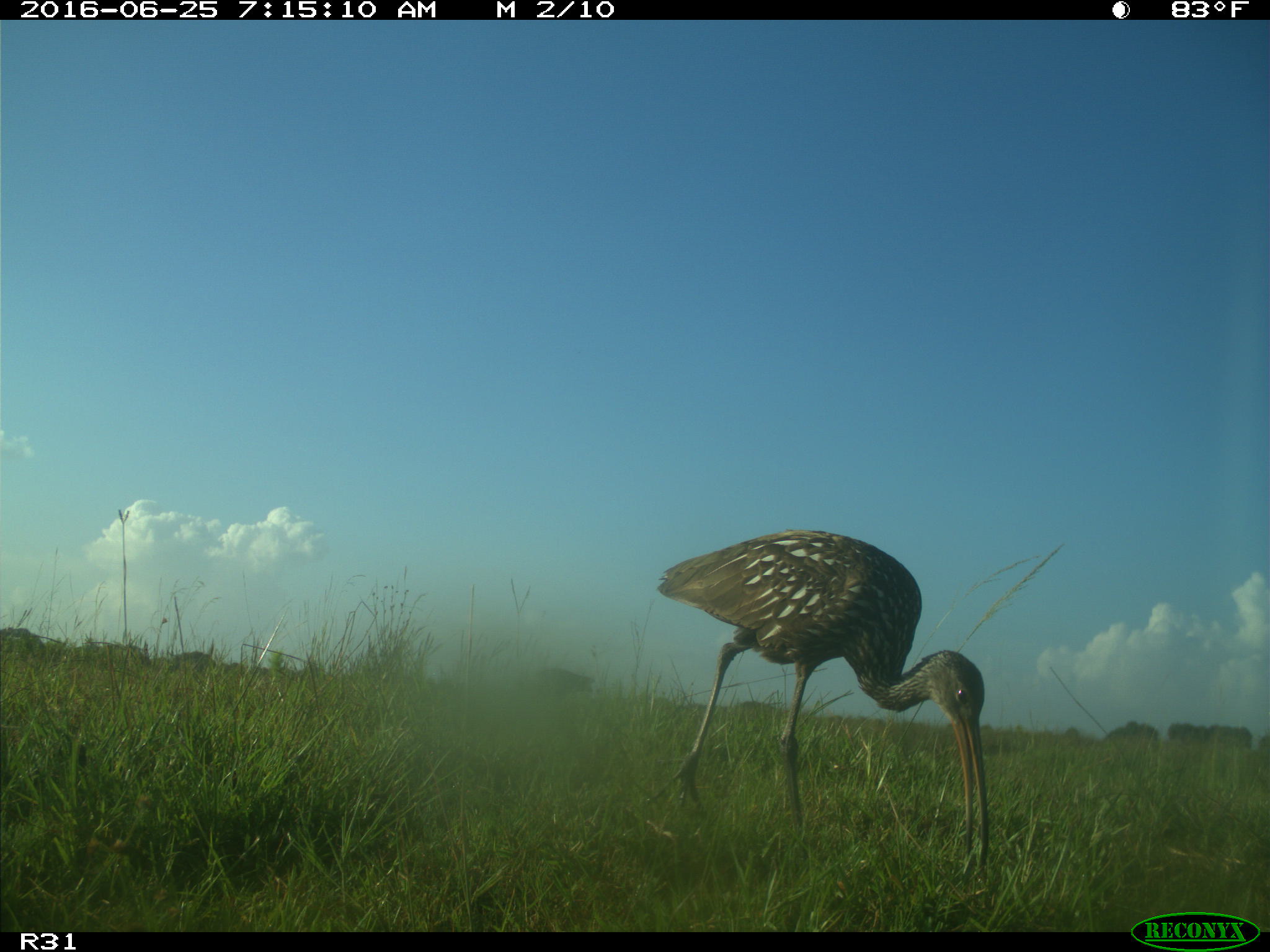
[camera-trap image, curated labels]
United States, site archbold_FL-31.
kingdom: Animalia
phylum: Chordata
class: Mammalia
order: Artiodactyla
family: Bovidae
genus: Bos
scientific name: Bos taurus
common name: domestic cow